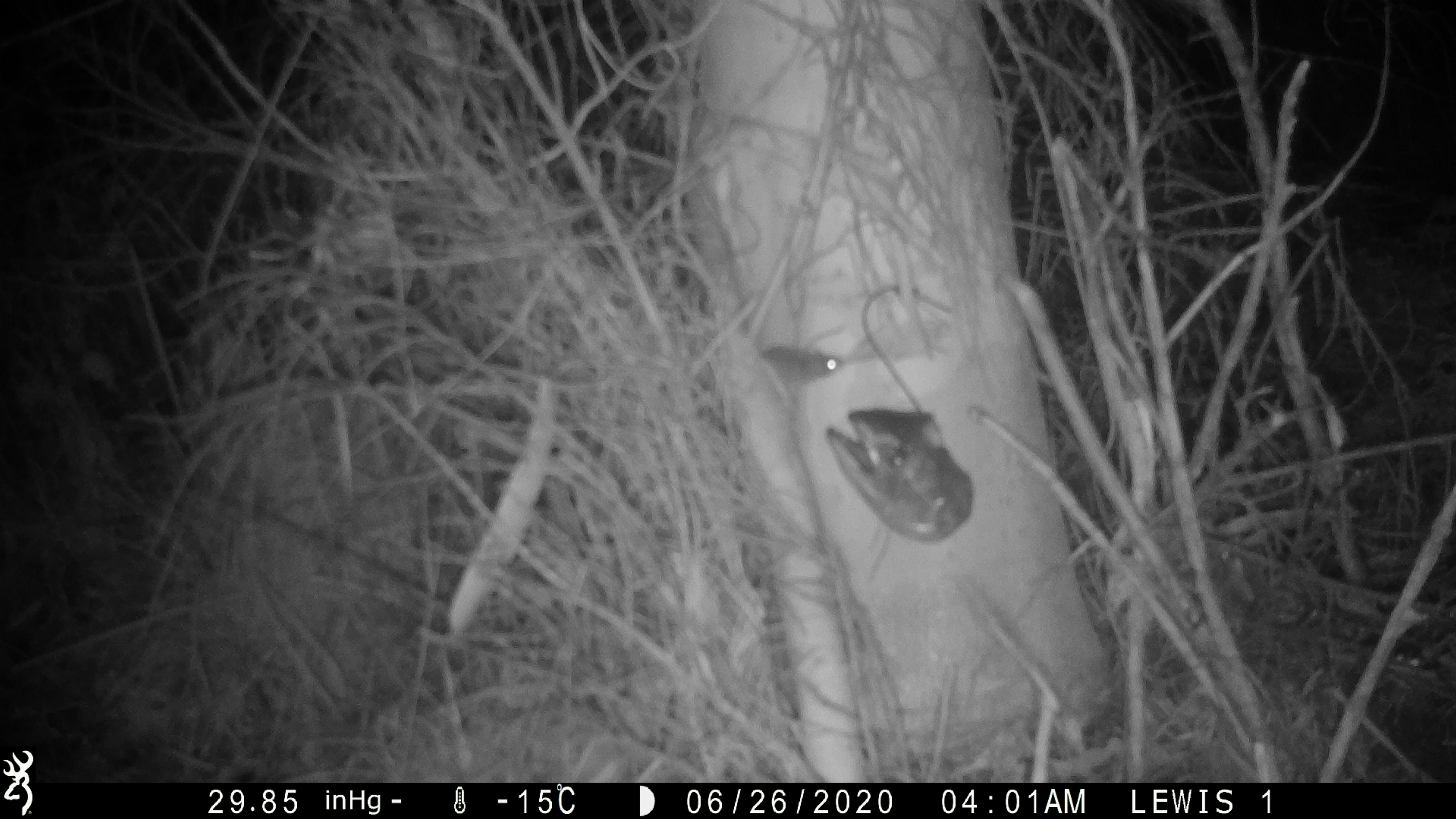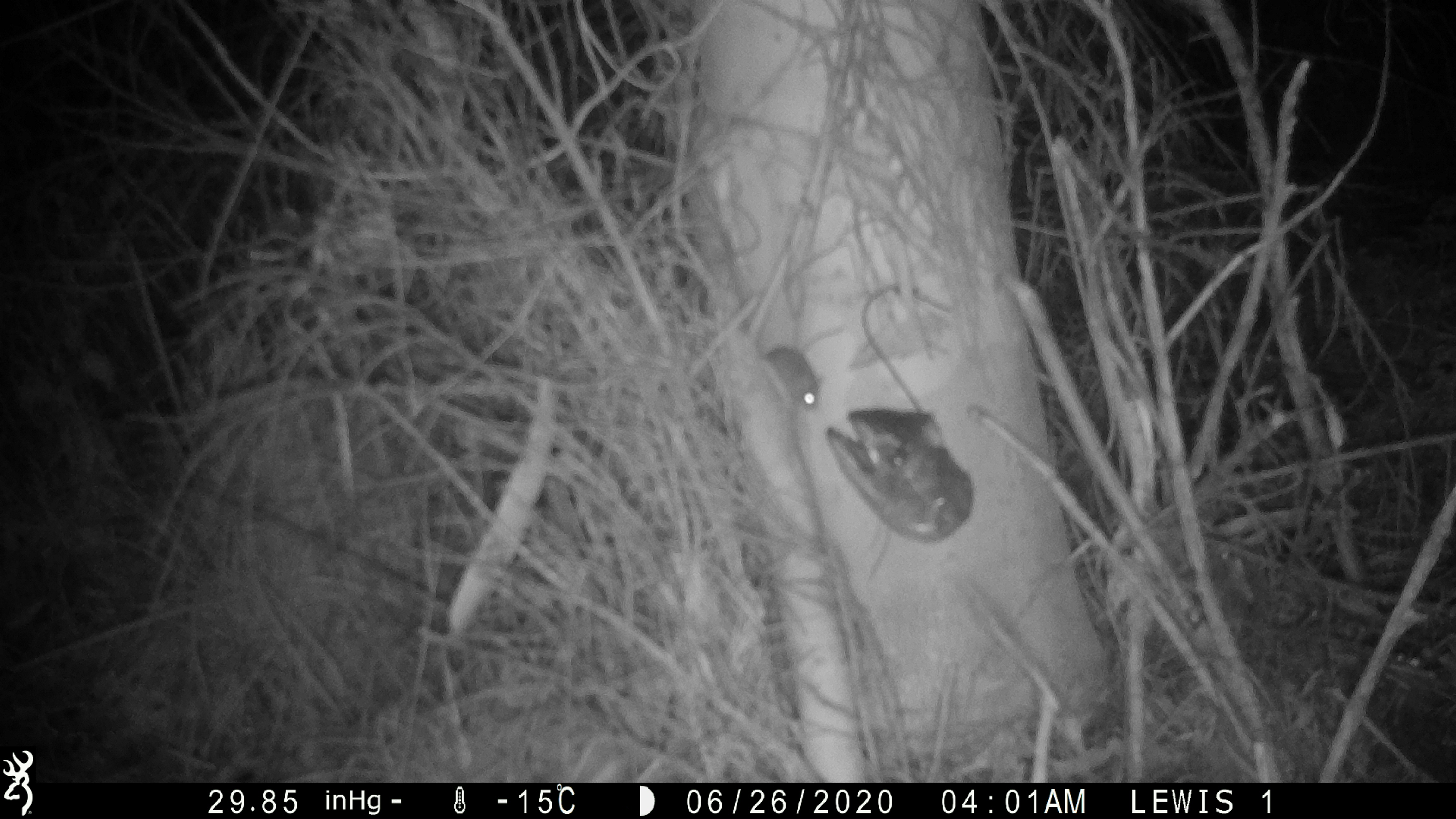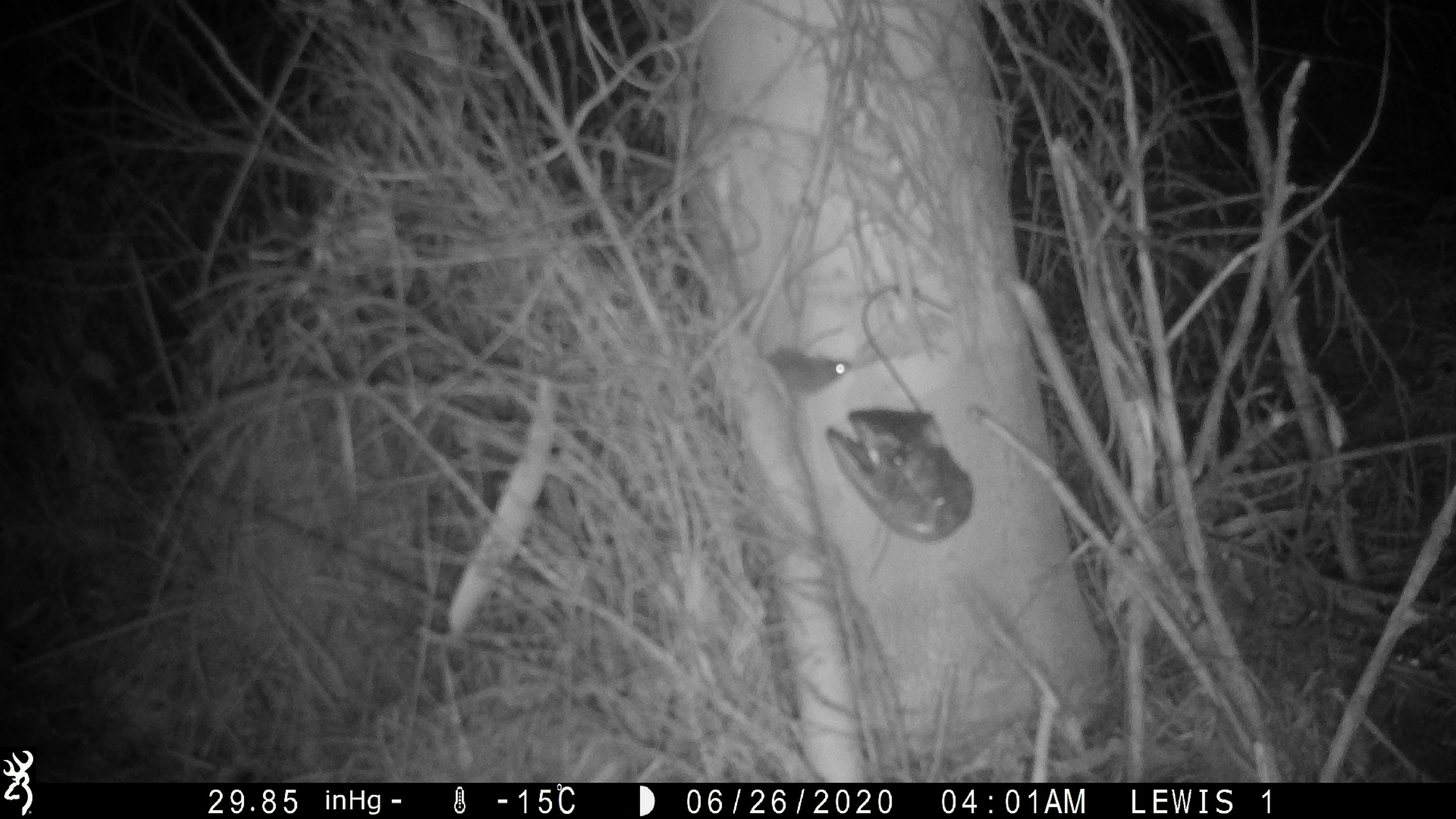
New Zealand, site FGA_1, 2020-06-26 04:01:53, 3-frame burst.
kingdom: Animalia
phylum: Chordata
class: Mammalia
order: Rodentia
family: Muridae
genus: Mus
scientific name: Mus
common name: mouse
Mouse (Mus).